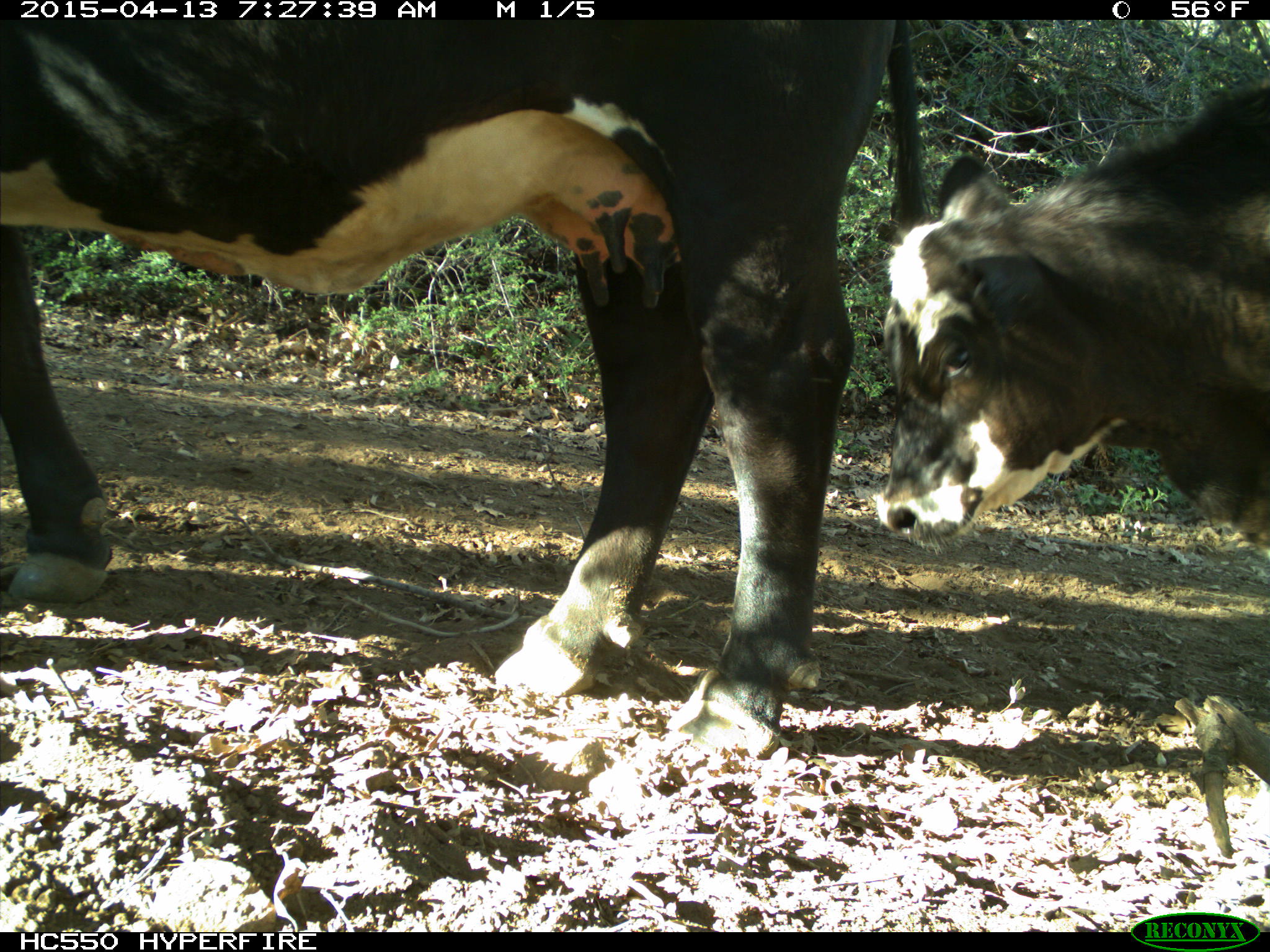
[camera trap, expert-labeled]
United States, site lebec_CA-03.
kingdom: Animalia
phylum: Chordata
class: Mammalia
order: Artiodactyla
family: Bovidae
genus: Bos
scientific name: Bos taurus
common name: domestic cow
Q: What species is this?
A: Bos taurus (domestic cow).